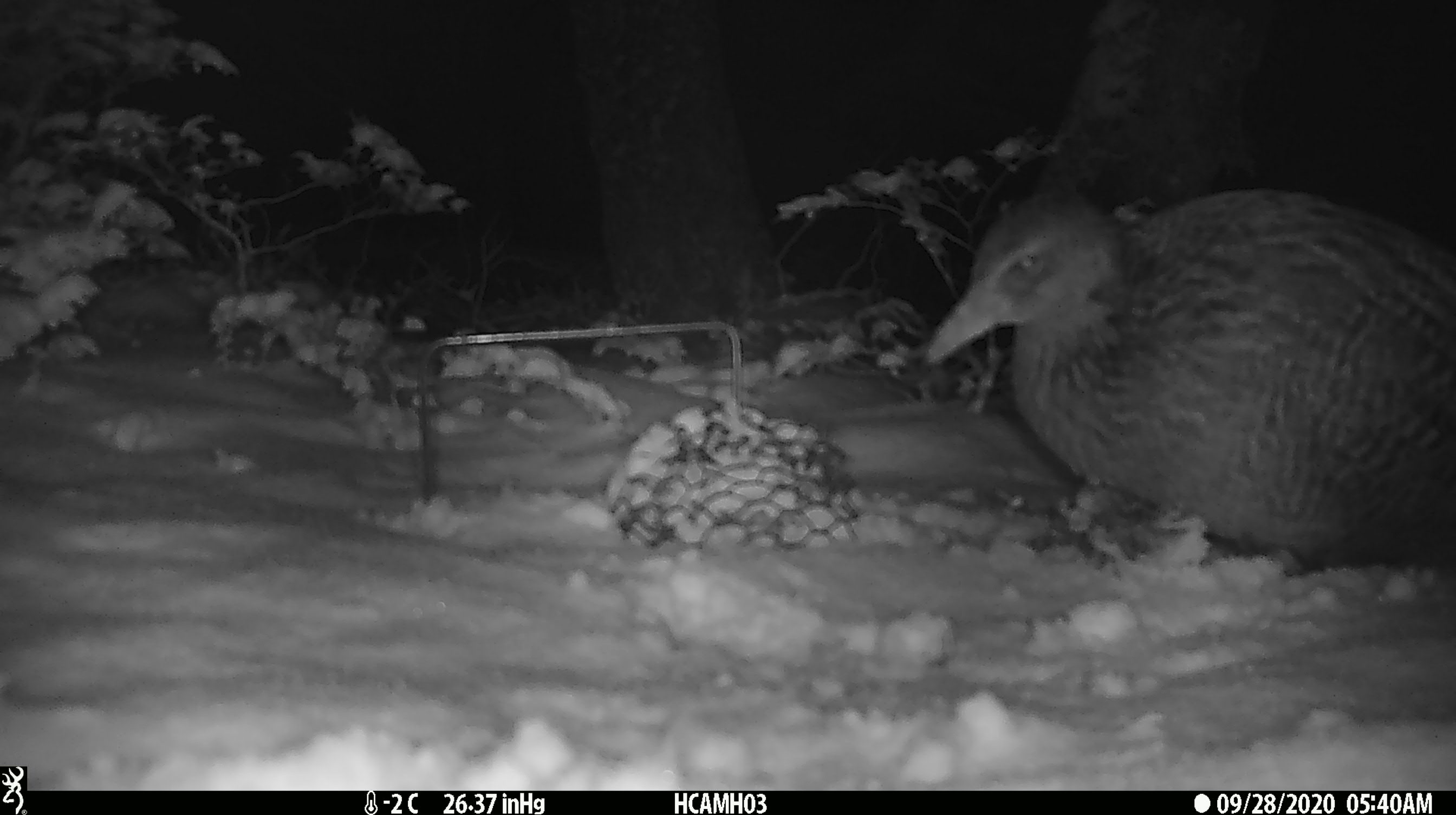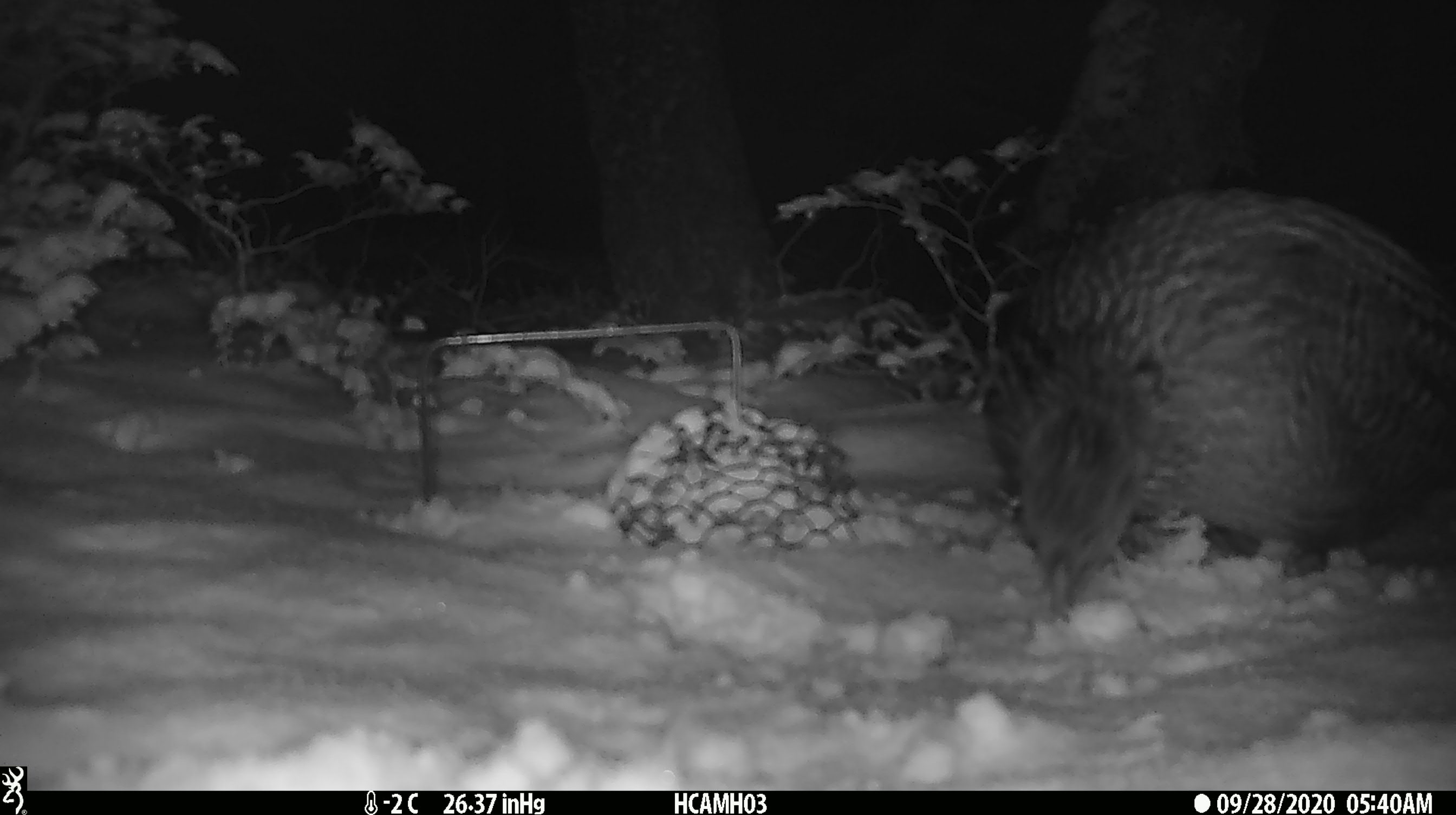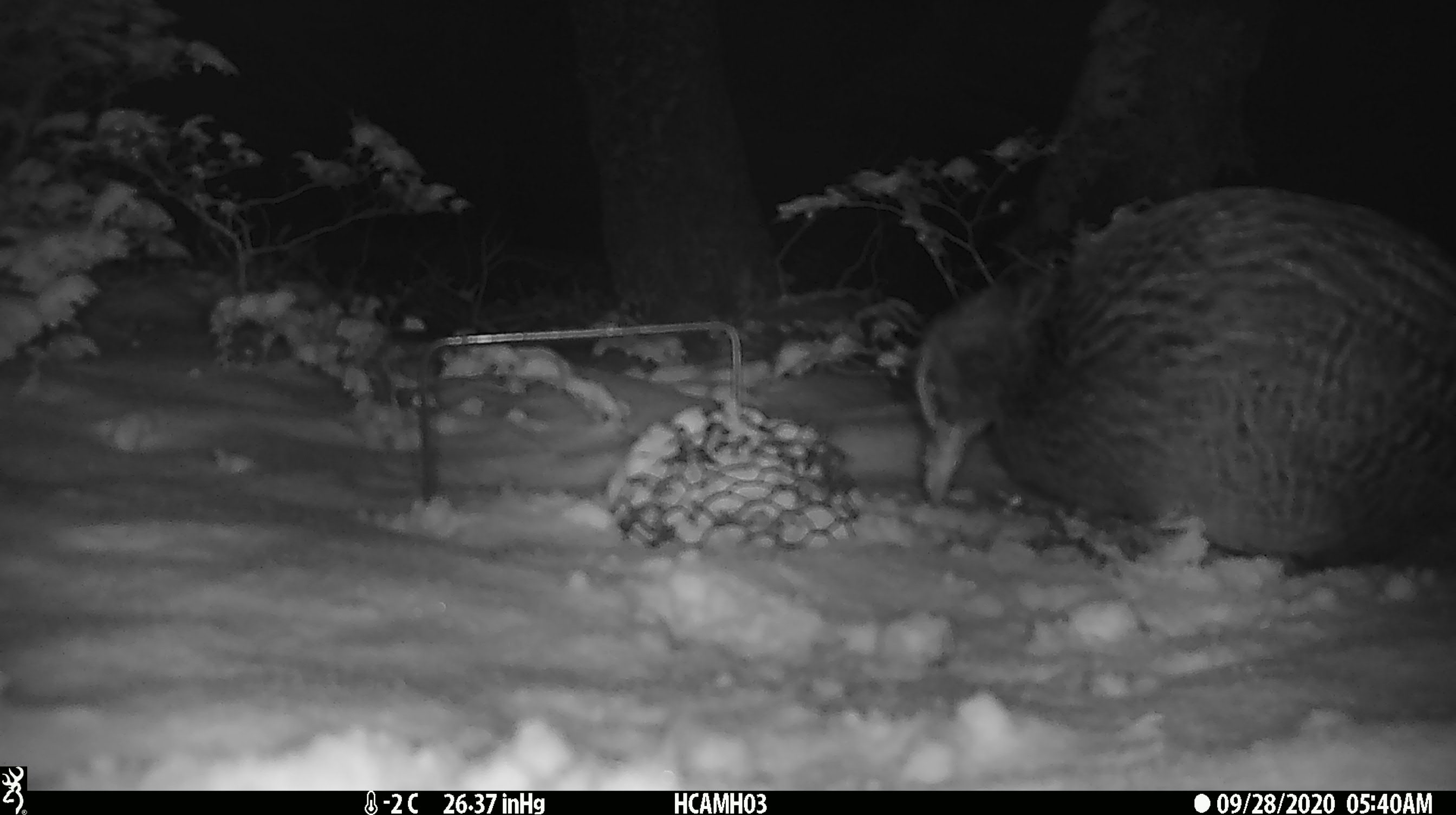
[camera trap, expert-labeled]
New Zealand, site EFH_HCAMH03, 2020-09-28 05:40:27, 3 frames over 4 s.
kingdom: Animalia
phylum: Chordata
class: Aves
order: Gruiformes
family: Rallidae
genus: Gallirallus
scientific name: Gallirallus australis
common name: weka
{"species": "weka (Gallirallus australis)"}